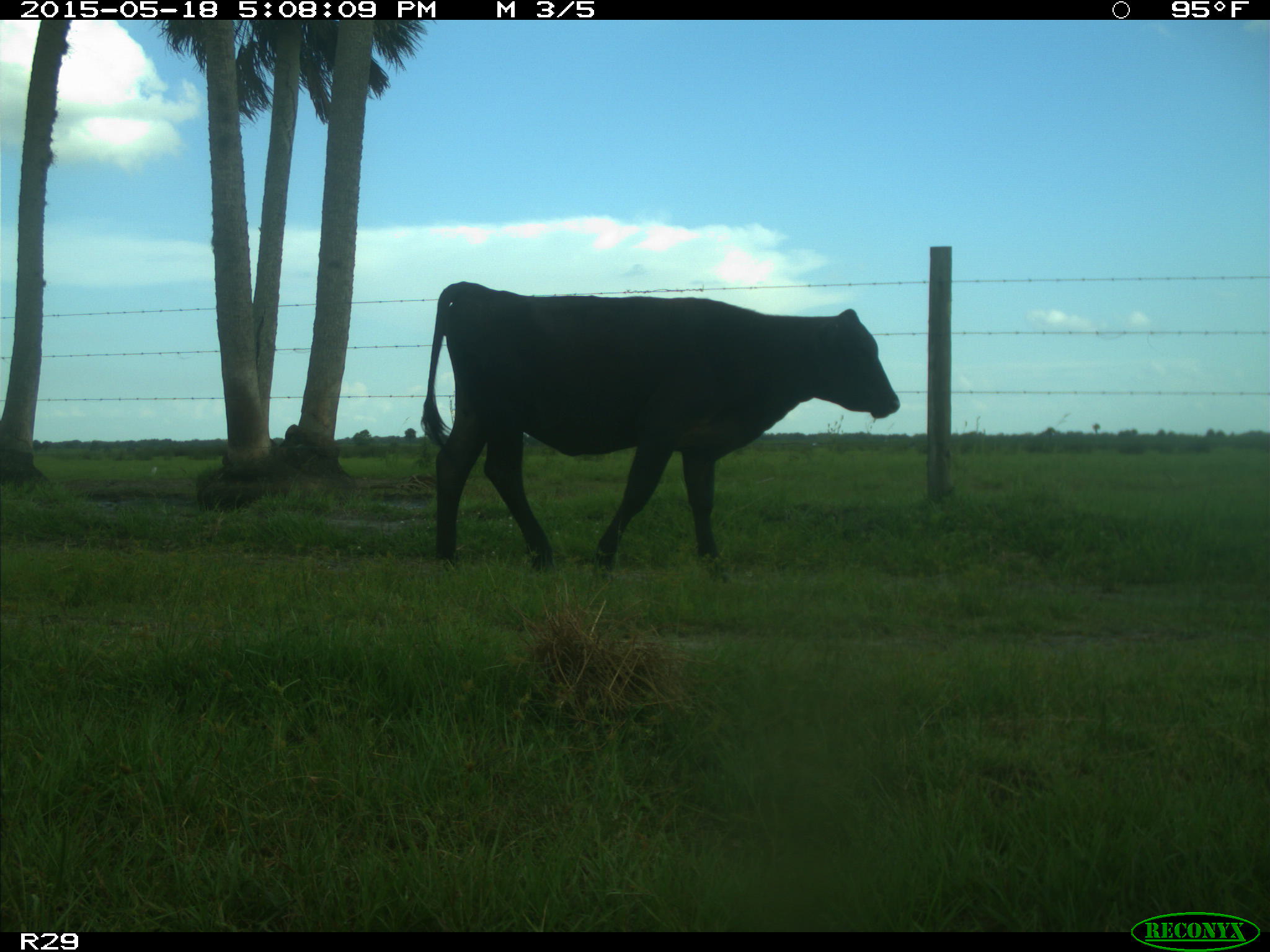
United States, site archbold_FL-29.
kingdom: Animalia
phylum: Chordata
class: Mammalia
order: Artiodactyla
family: Bovidae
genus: Bos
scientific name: Bos taurus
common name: domestic cow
Bos taurus (domestic cow).